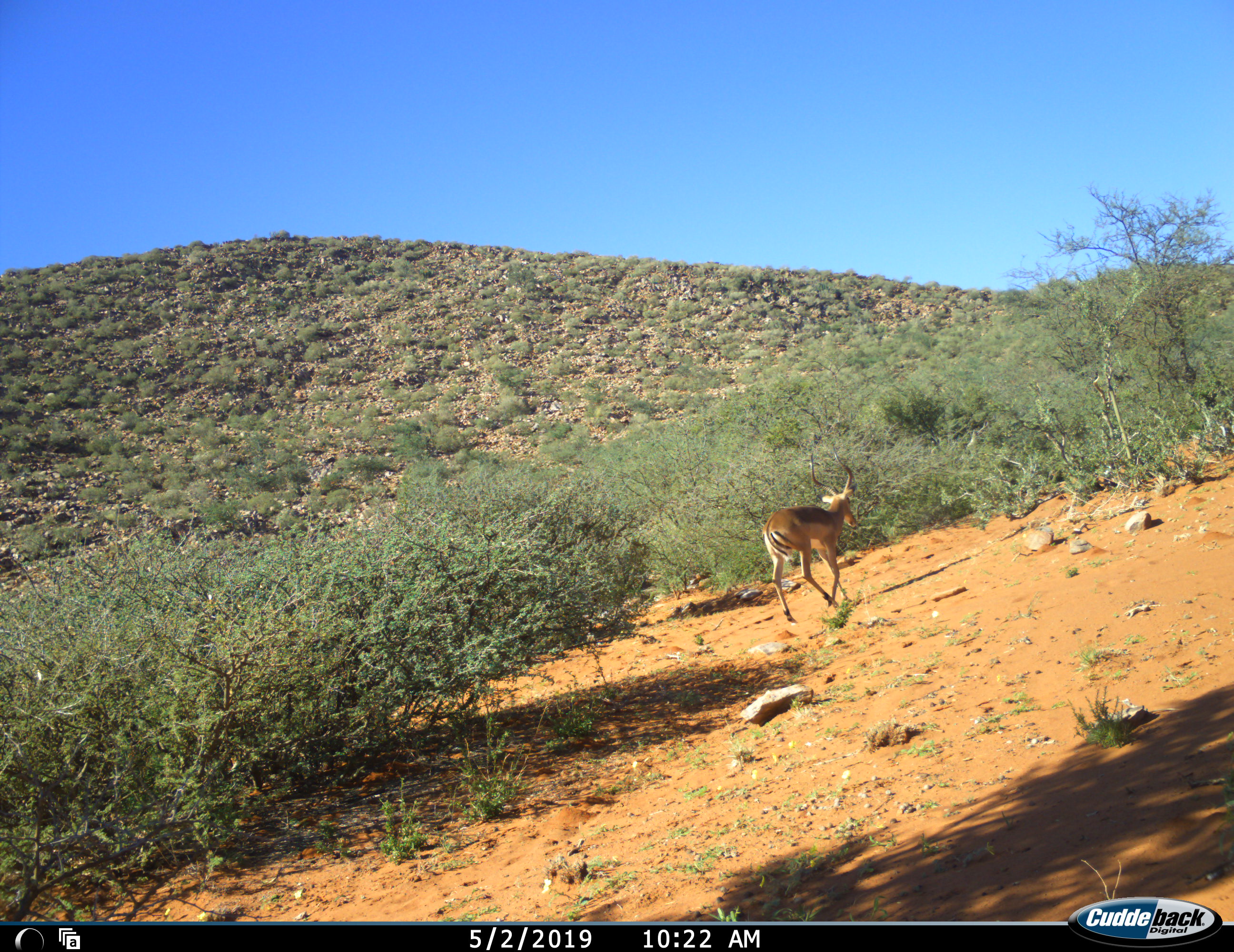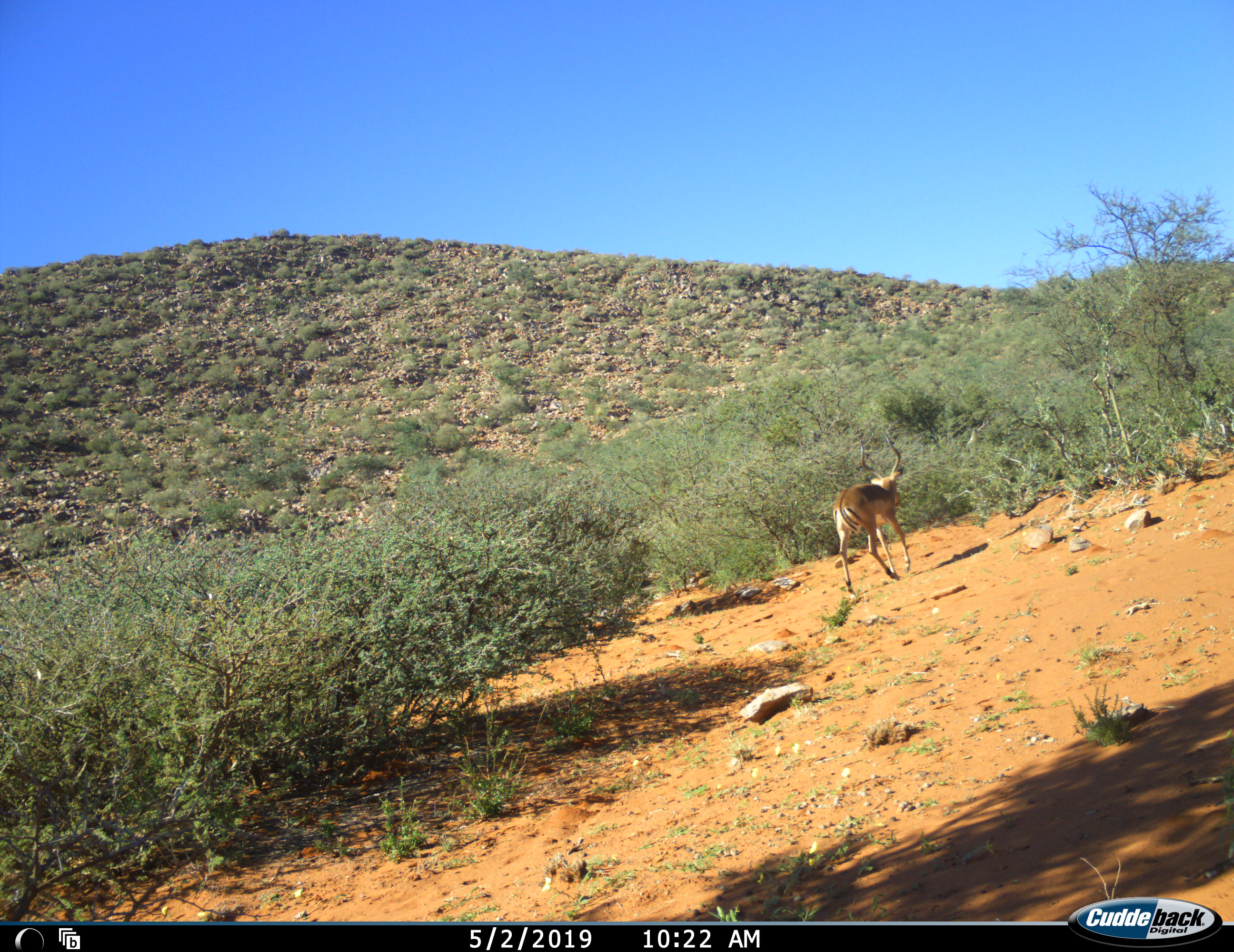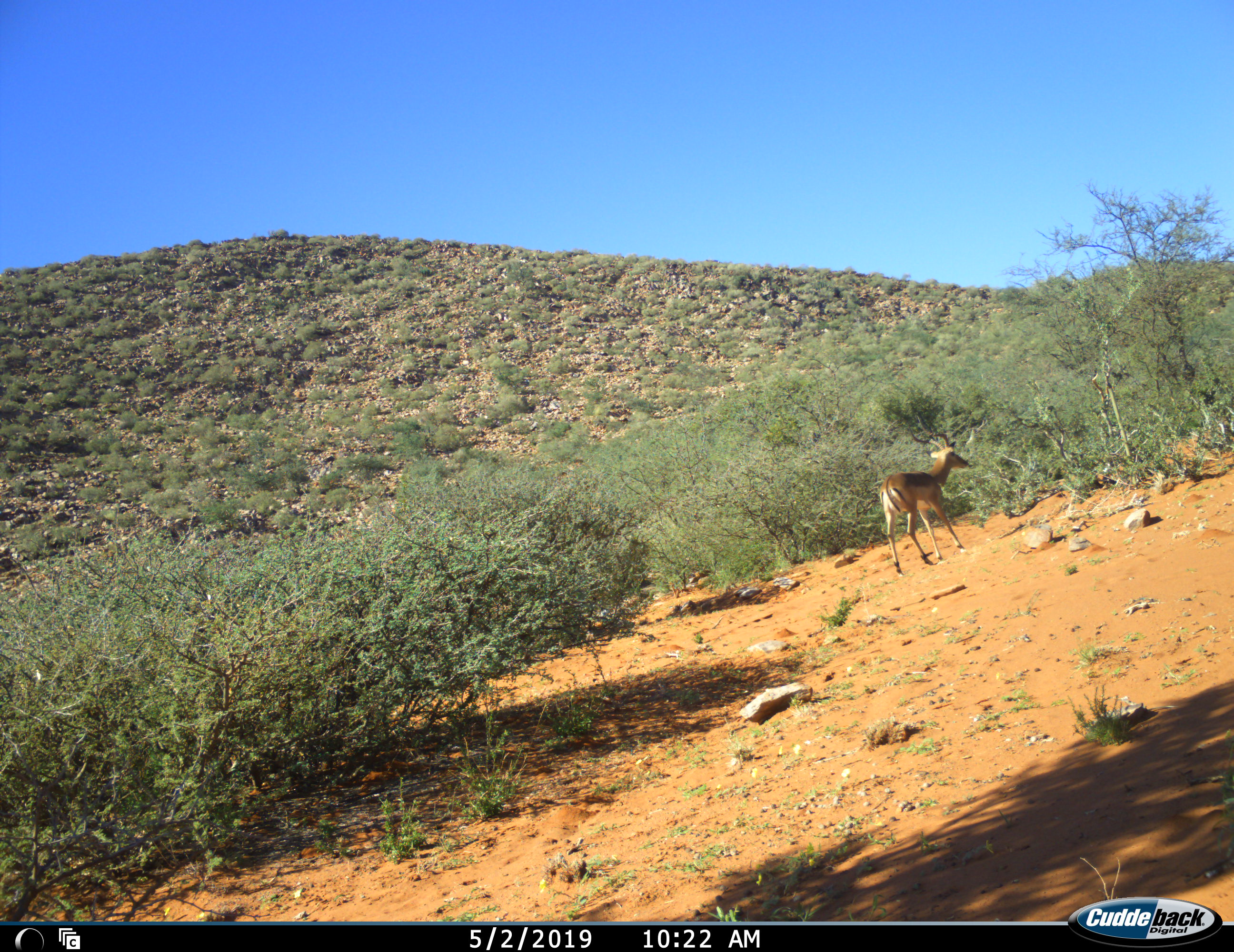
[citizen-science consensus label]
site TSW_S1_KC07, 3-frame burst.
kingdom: Animalia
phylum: Chordata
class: Mammalia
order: Artiodactyla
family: Bovidae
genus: Aepyceros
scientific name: Aepyceros melampus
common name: impala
Impala (Aepyceros melampus), count 1. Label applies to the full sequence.